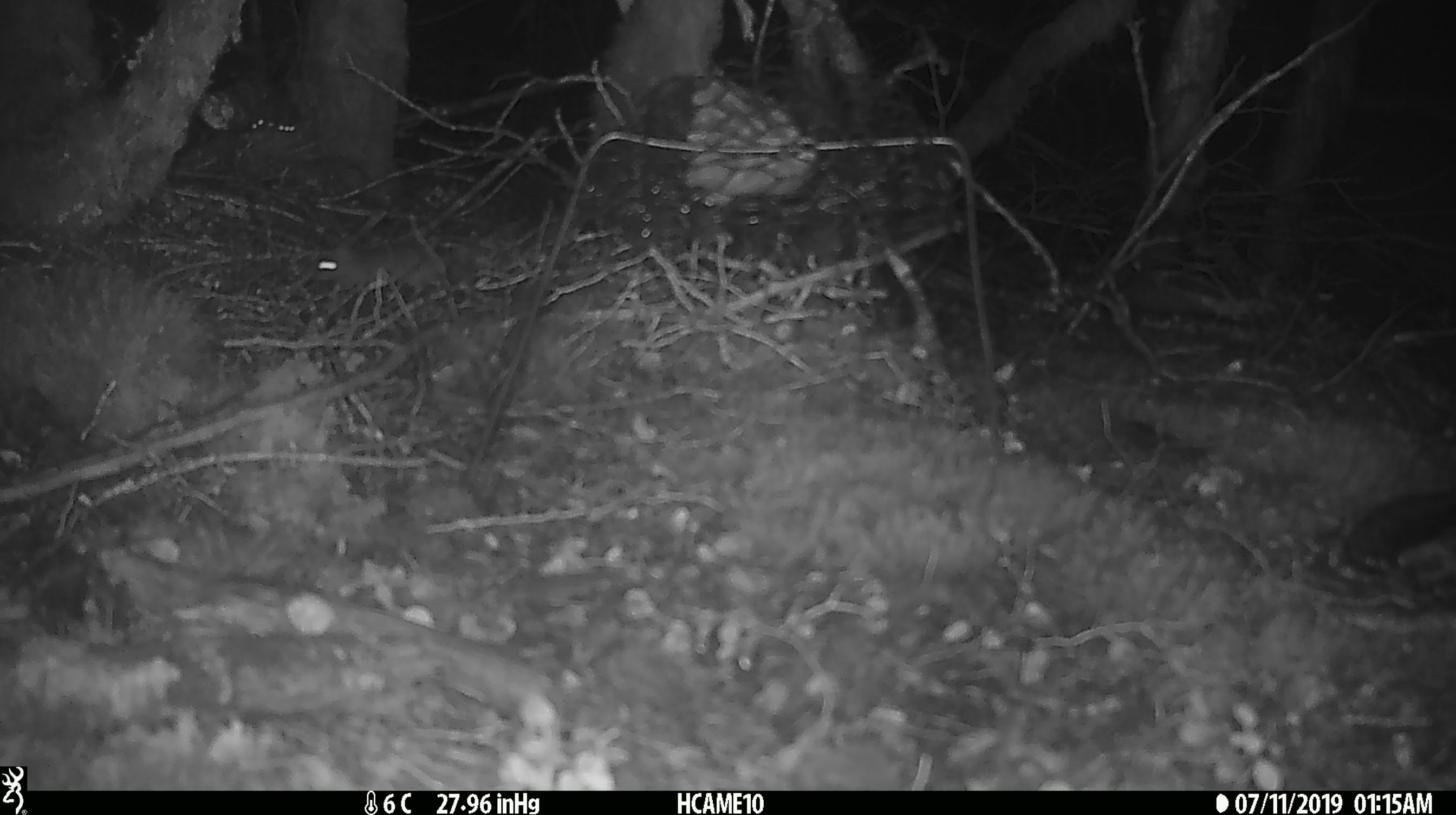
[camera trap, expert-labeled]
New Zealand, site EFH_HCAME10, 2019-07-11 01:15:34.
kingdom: Animalia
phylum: Chordata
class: Mammalia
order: Rodentia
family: Muridae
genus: Mus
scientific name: Mus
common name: mouse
Mouse (Mus).